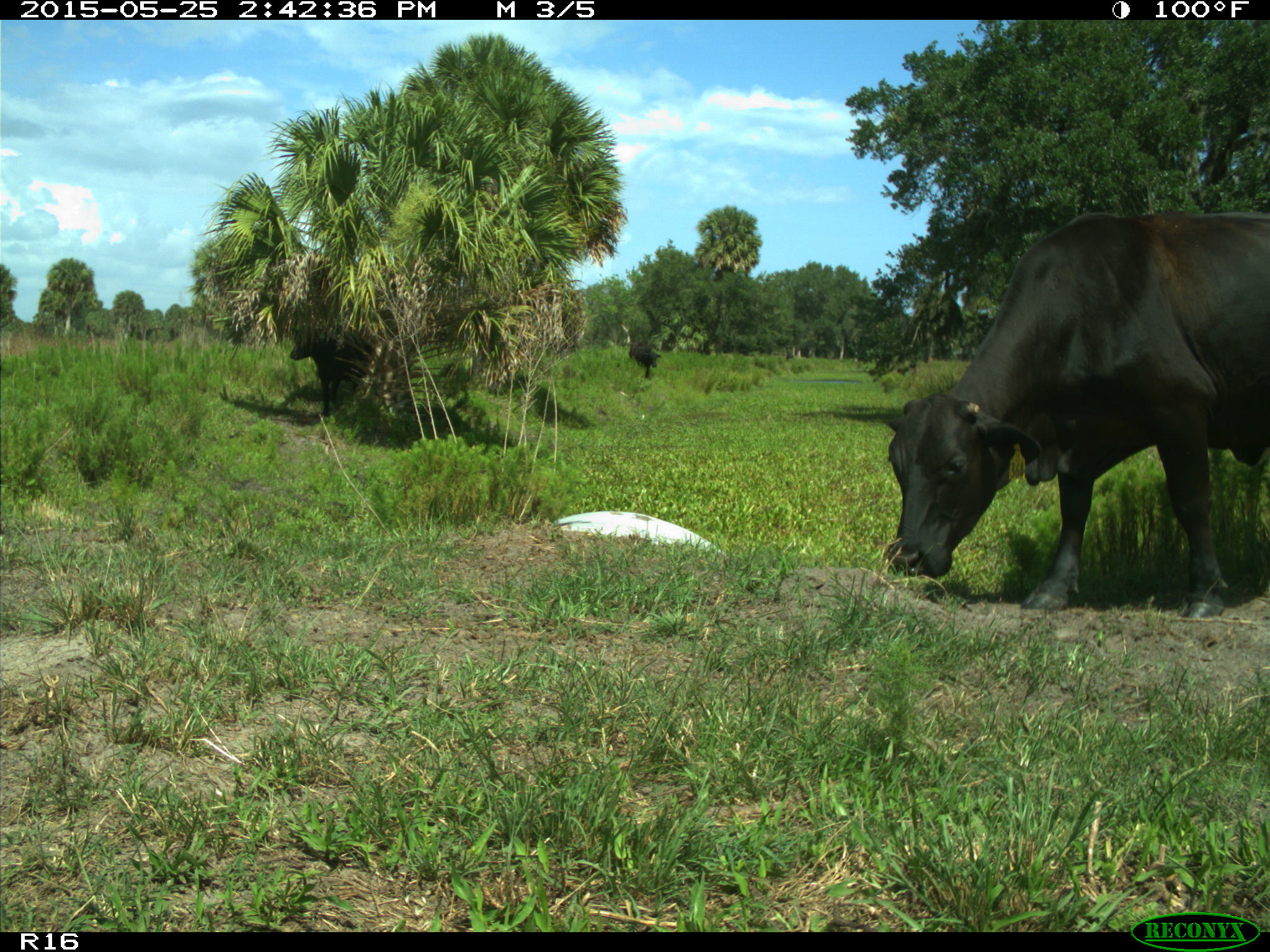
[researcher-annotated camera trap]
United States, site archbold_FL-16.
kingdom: Animalia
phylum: Chordata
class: Mammalia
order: Artiodactyla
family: Bovidae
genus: Bos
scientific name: Bos taurus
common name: domestic cow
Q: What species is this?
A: Bos taurus (domestic cow).